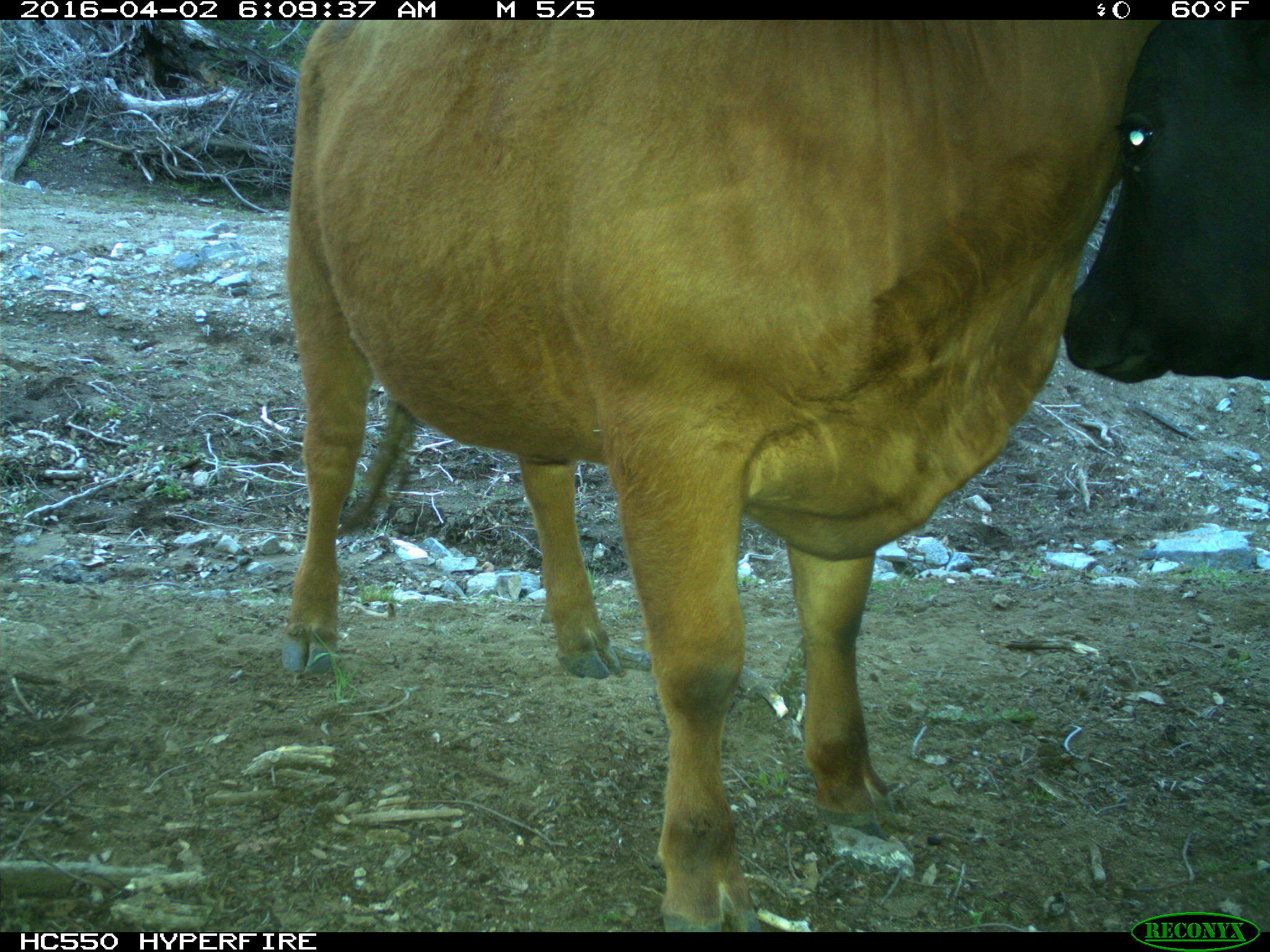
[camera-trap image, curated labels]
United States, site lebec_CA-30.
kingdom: Animalia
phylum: Chordata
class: Mammalia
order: Artiodactyla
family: Bovidae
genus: Bos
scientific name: Bos taurus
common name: domestic cow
Bos taurus (domestic cow).